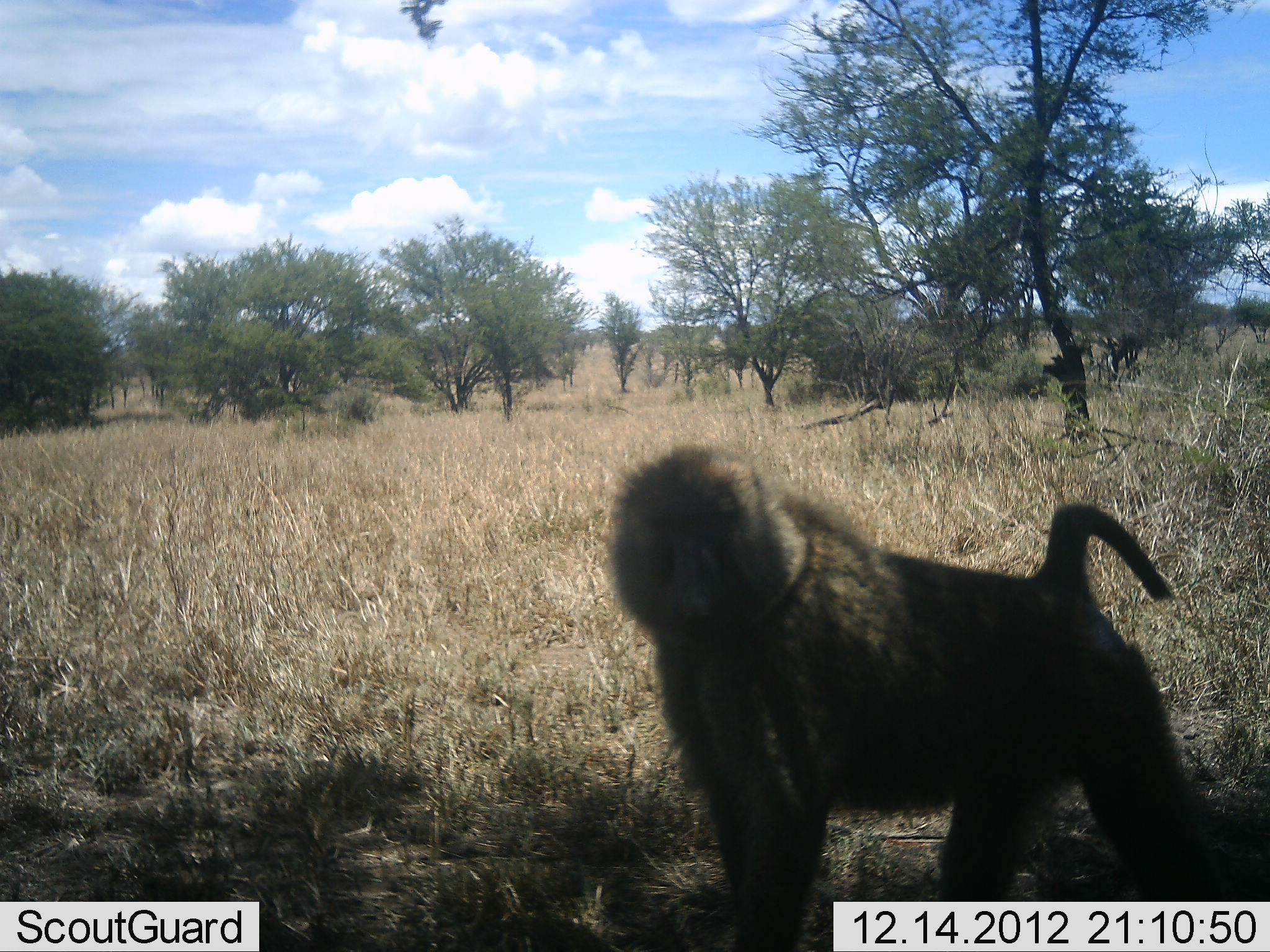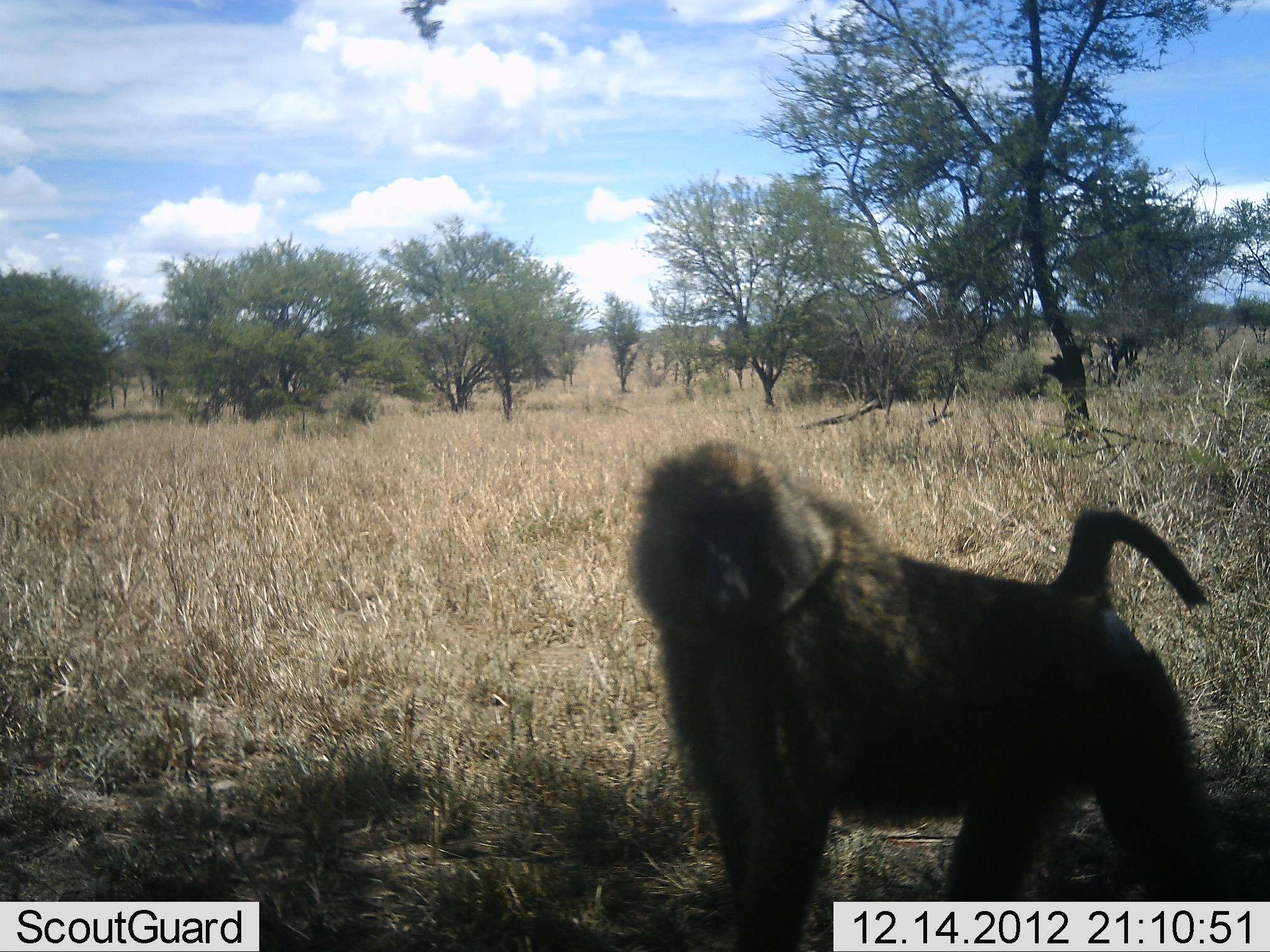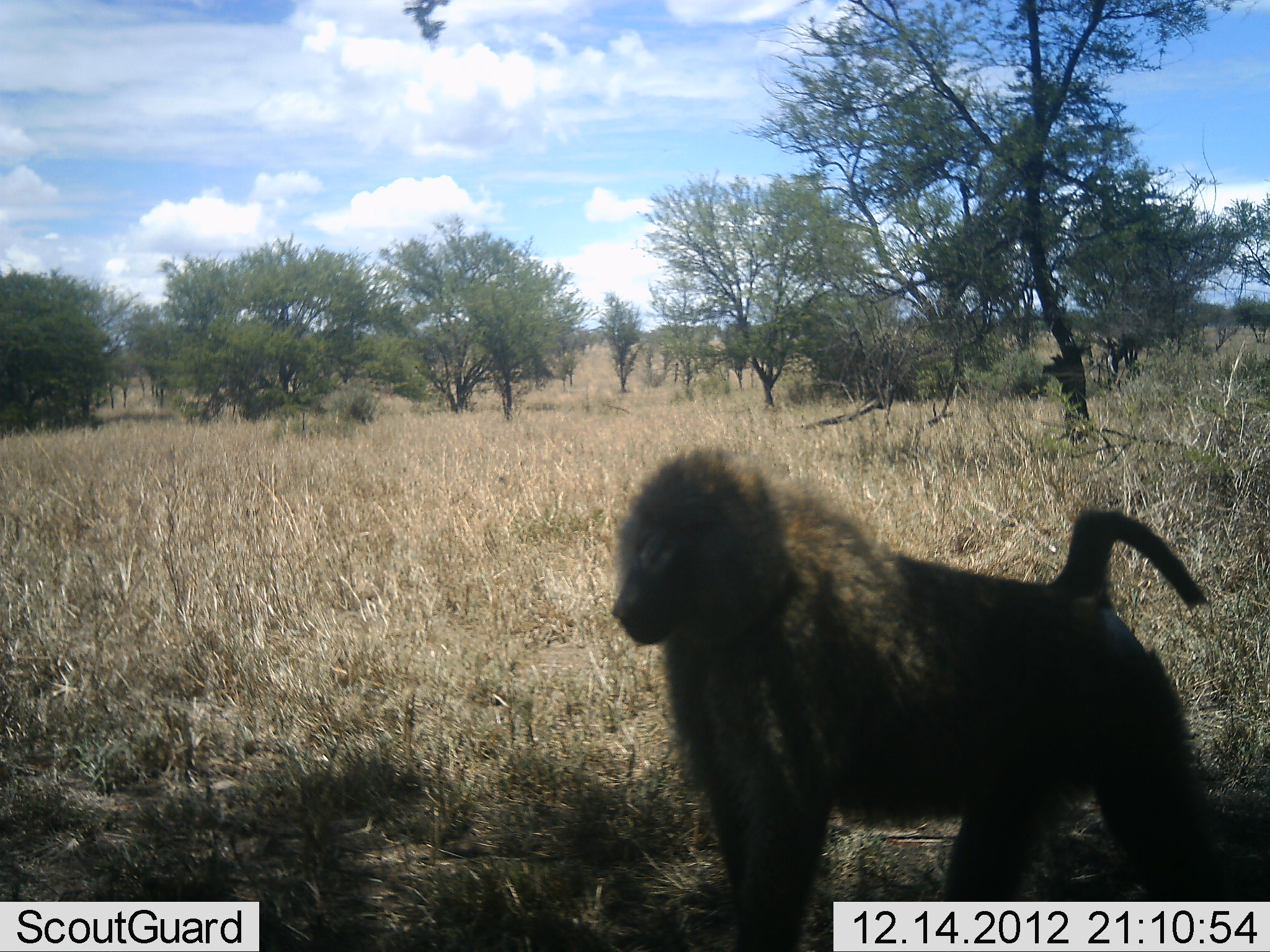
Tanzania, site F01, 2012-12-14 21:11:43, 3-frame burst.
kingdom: Animalia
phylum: Chordata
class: Mammalia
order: Primates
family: Cercopithecidae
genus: Papio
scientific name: Papio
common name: baboon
Baboon (Papio), count 1. Behavior (volunteer vote fractions): standing 80%, resting 0%, moving 20%, interacting 0%. Young present (vote fraction): 0%. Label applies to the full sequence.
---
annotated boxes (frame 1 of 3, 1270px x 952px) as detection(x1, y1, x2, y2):
animal: detection(597, 441, 1270, 952)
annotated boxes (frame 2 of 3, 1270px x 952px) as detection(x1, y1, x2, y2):
animal: detection(624, 441, 1229, 952)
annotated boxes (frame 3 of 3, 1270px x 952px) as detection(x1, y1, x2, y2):
animal: detection(610, 447, 1218, 952)